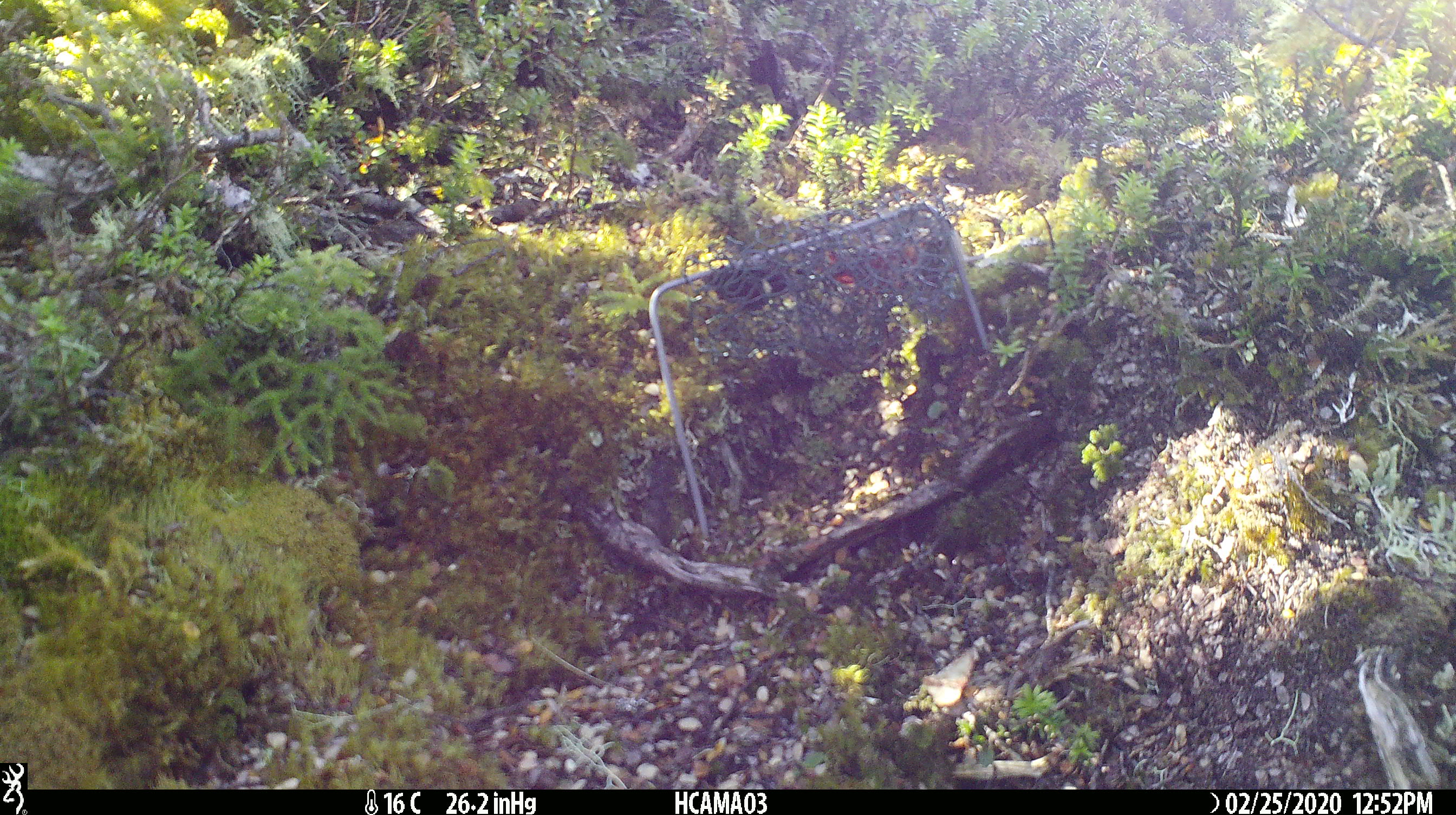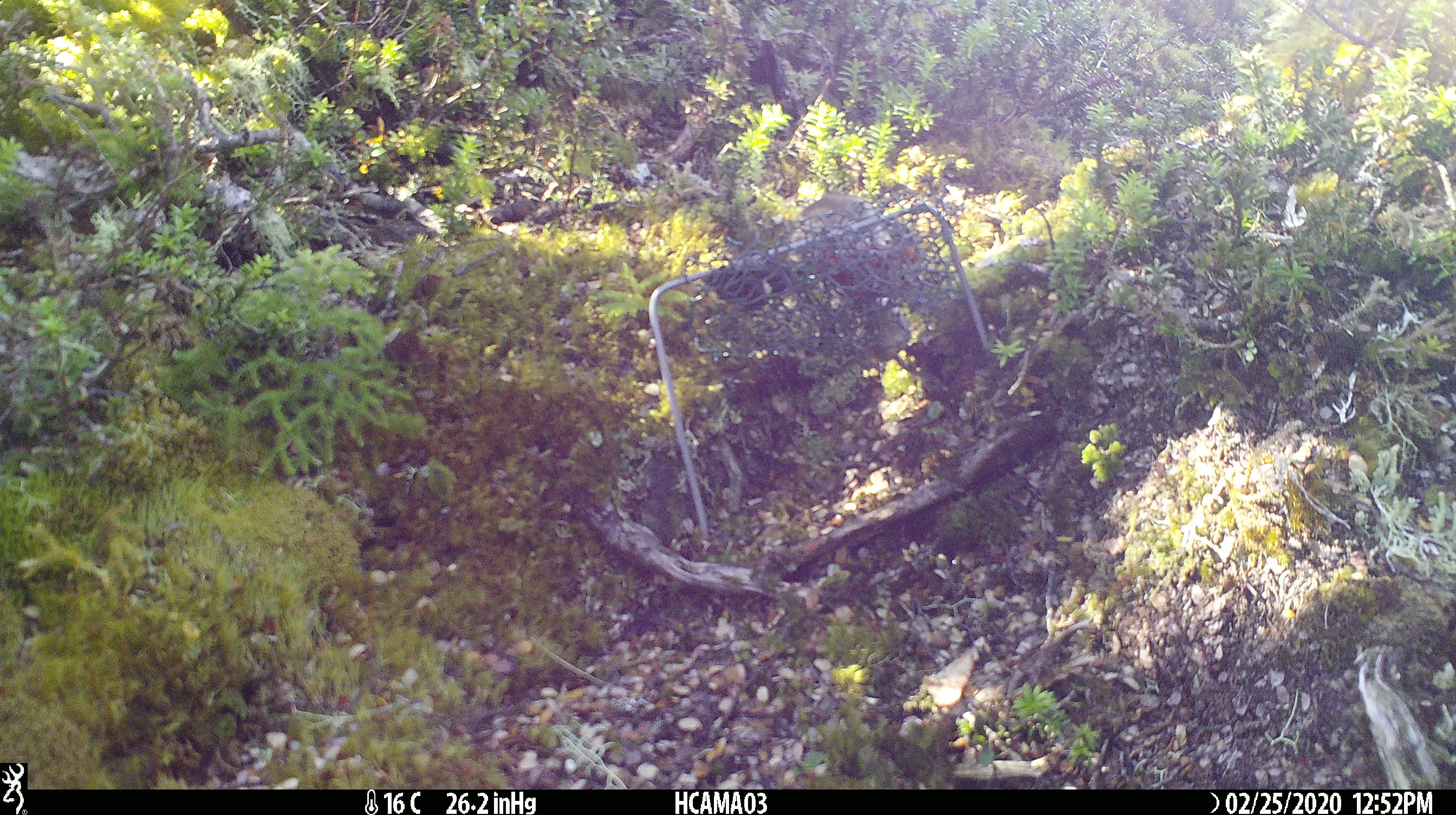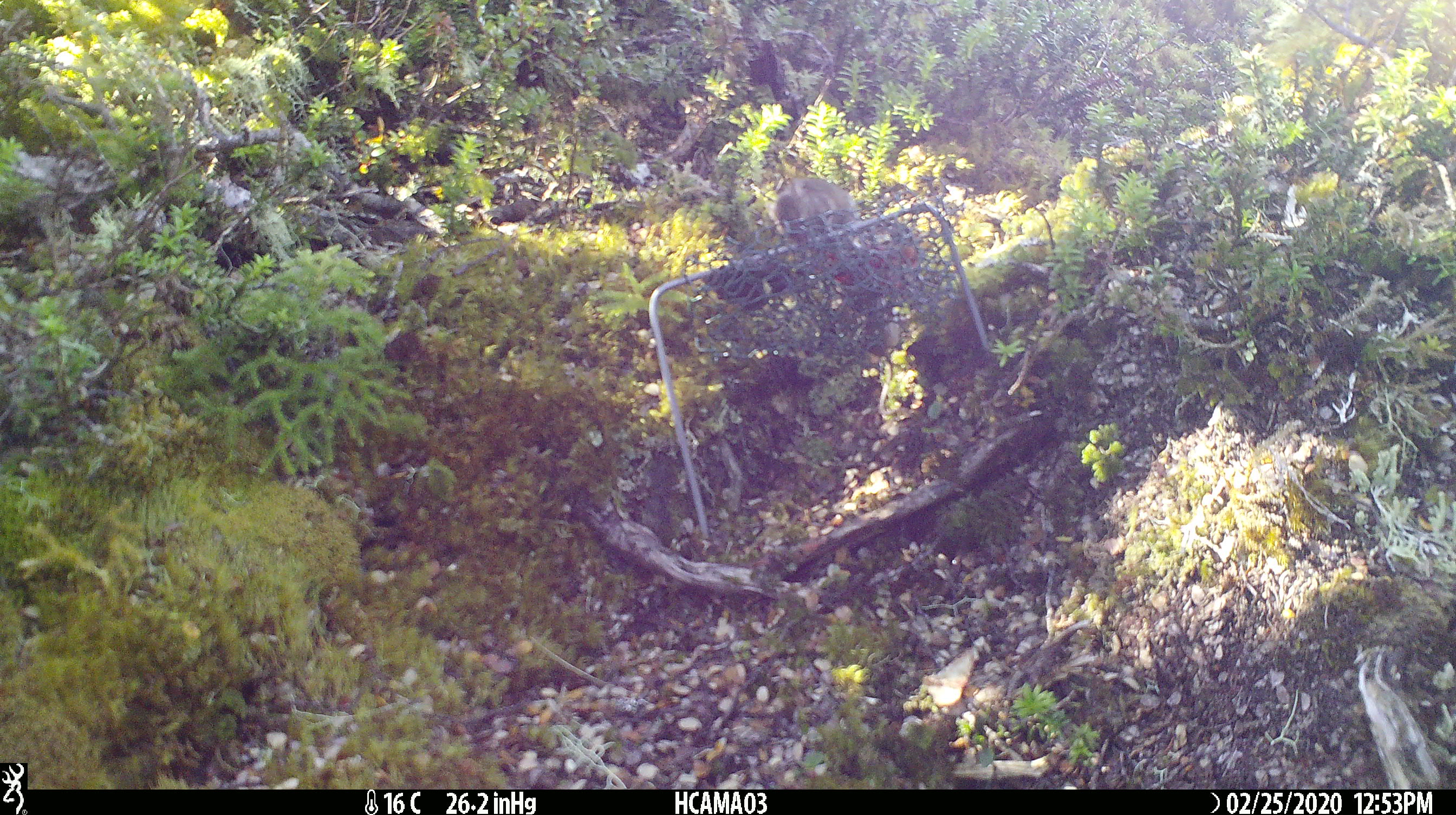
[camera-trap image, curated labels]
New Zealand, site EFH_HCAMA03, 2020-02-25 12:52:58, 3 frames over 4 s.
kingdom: Animalia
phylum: Chordata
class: Mammalia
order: Rodentia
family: Muridae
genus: Mus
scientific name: Mus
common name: mouse